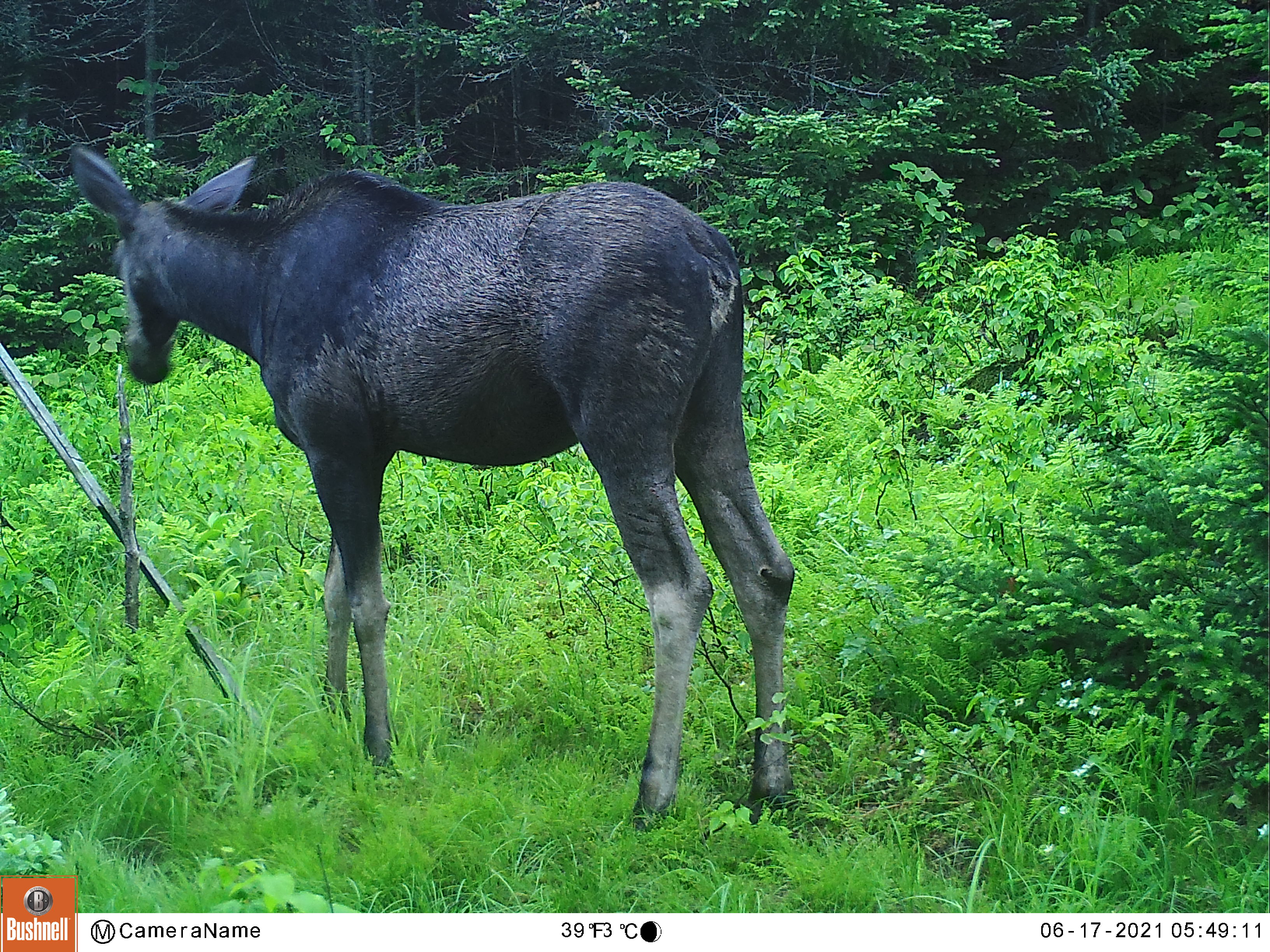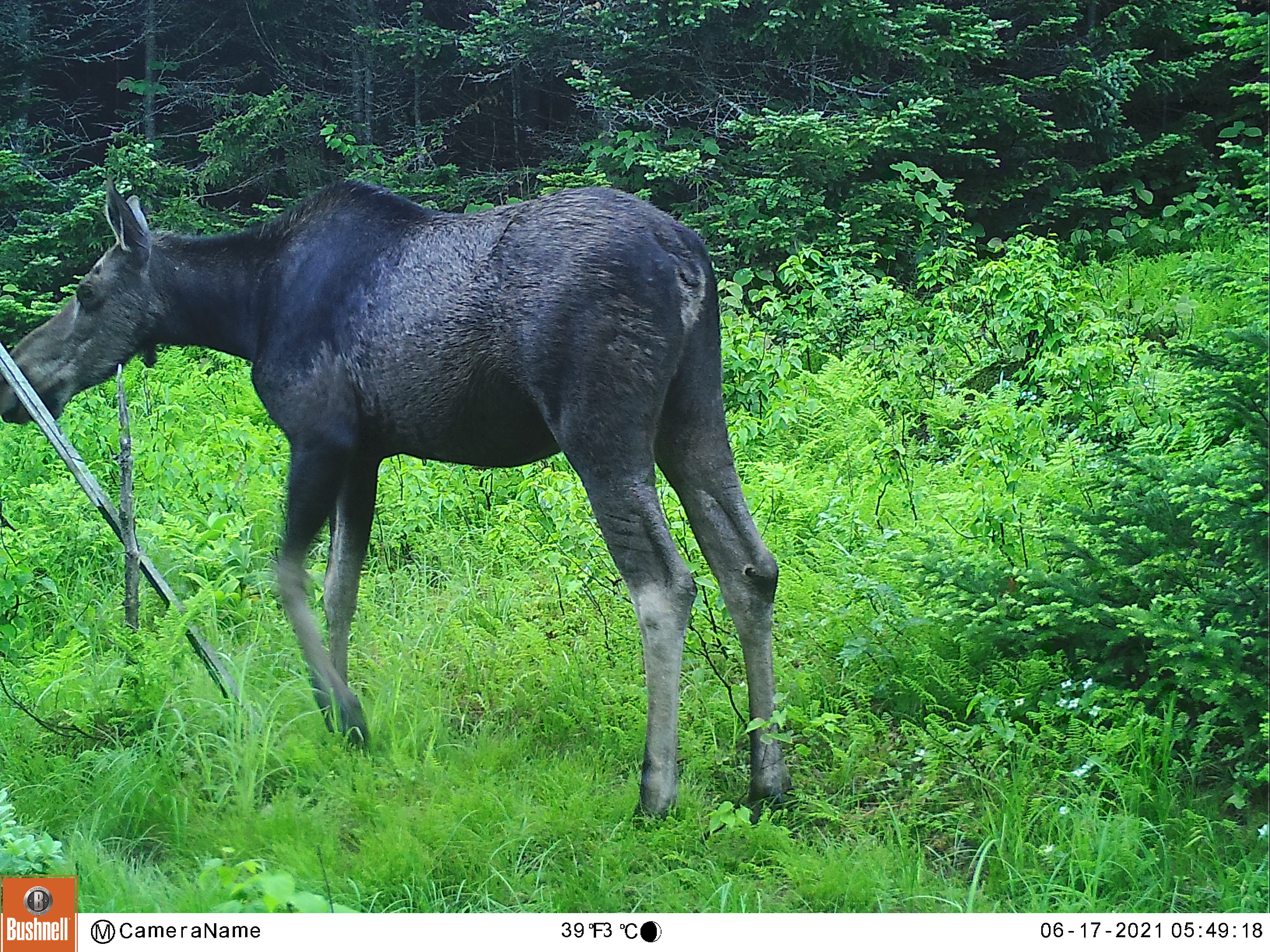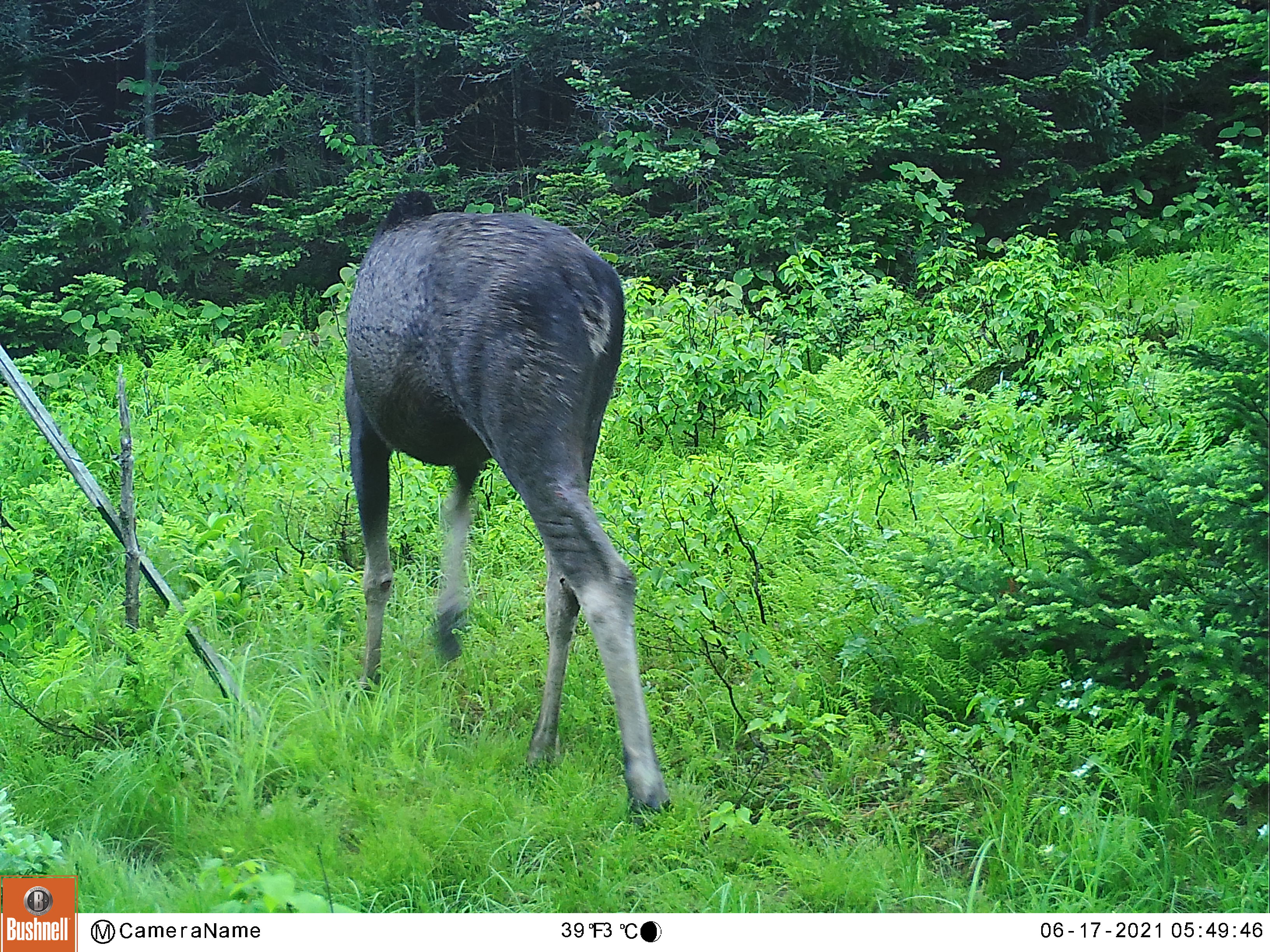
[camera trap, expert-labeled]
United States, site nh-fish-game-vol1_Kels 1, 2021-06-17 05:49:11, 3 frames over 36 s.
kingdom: Animalia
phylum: Chordata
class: Mammalia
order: Artiodactyla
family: Cervidae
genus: Alces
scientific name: Alces alces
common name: moose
Moose (Alces alces).